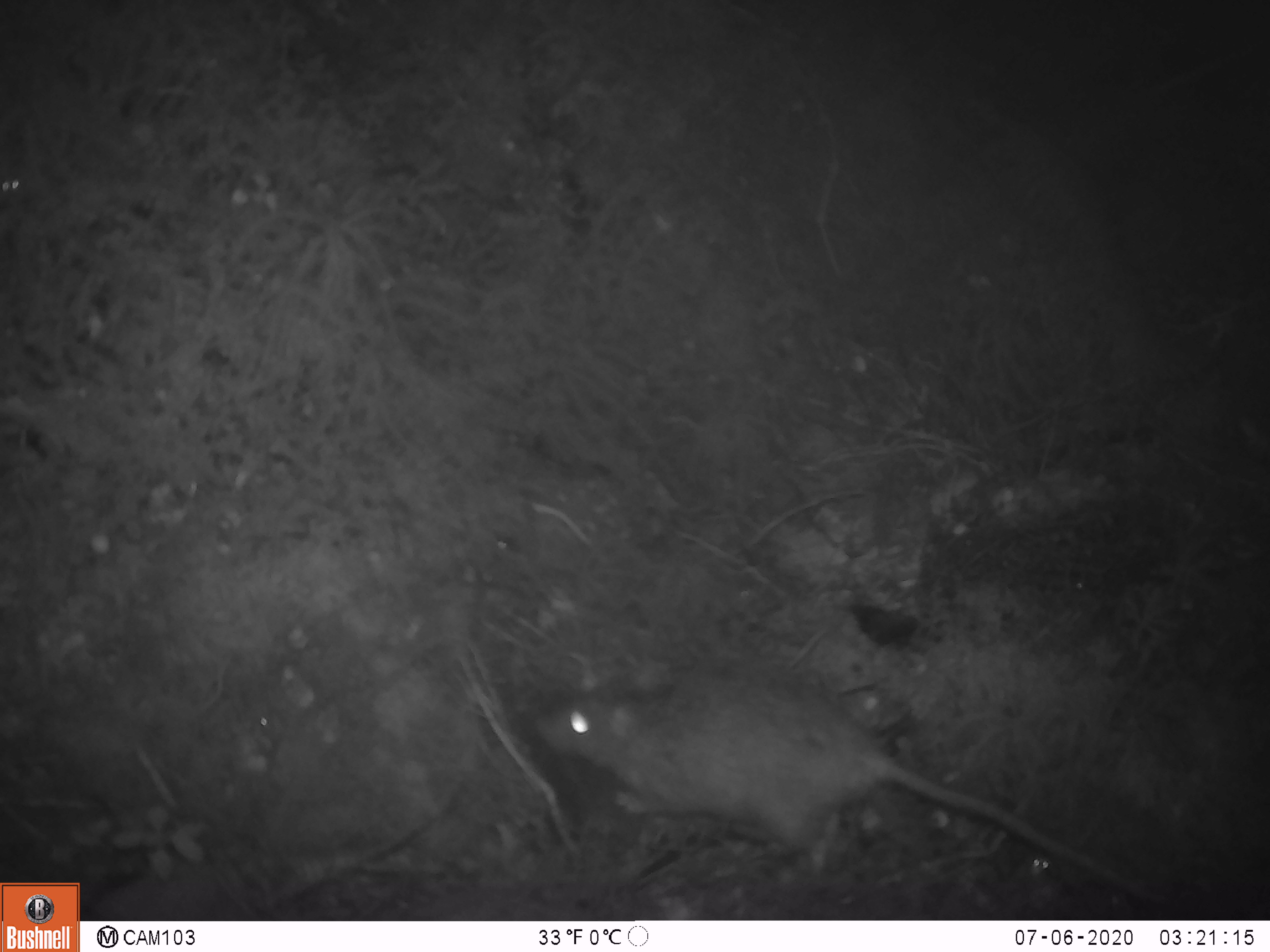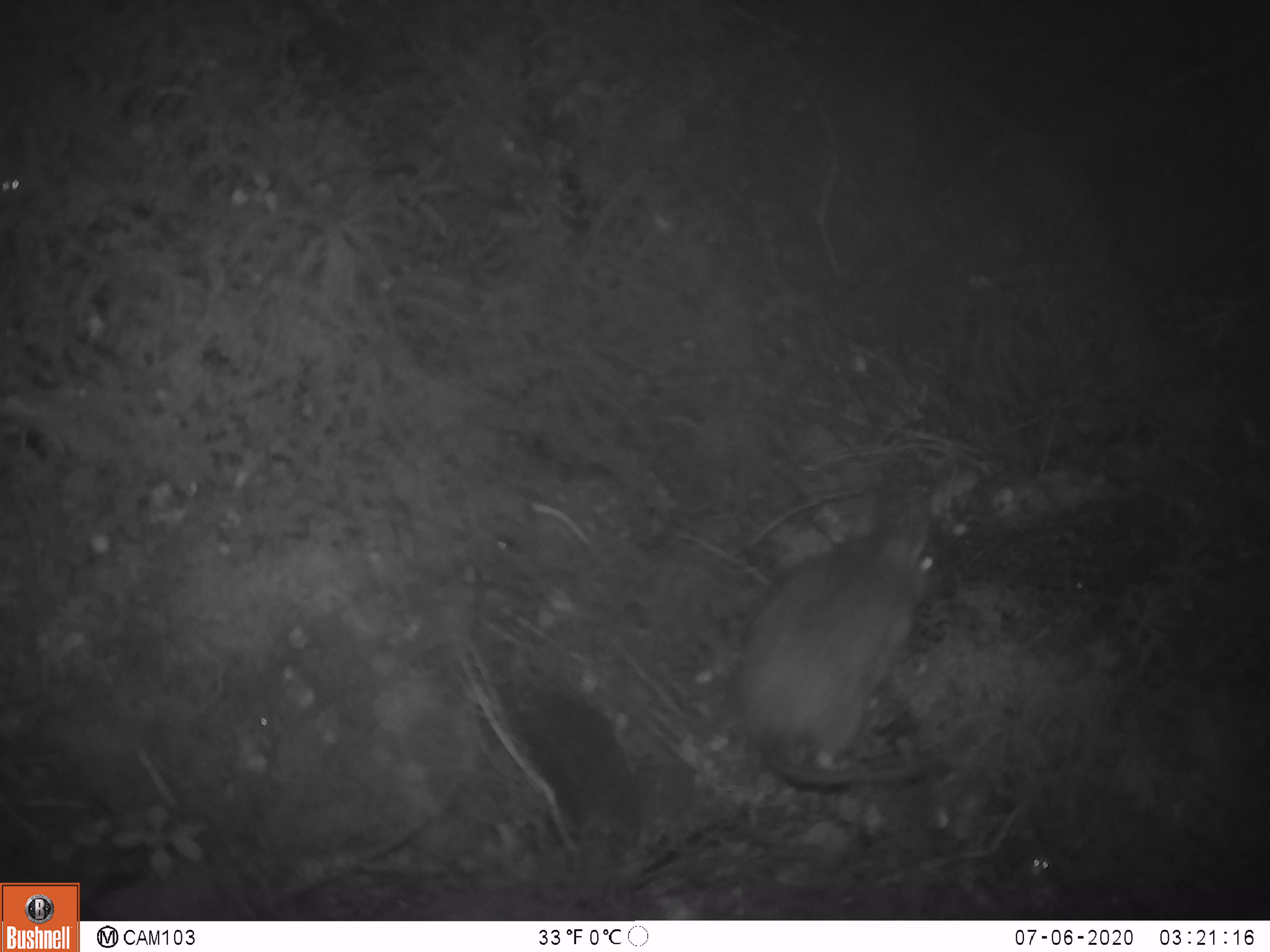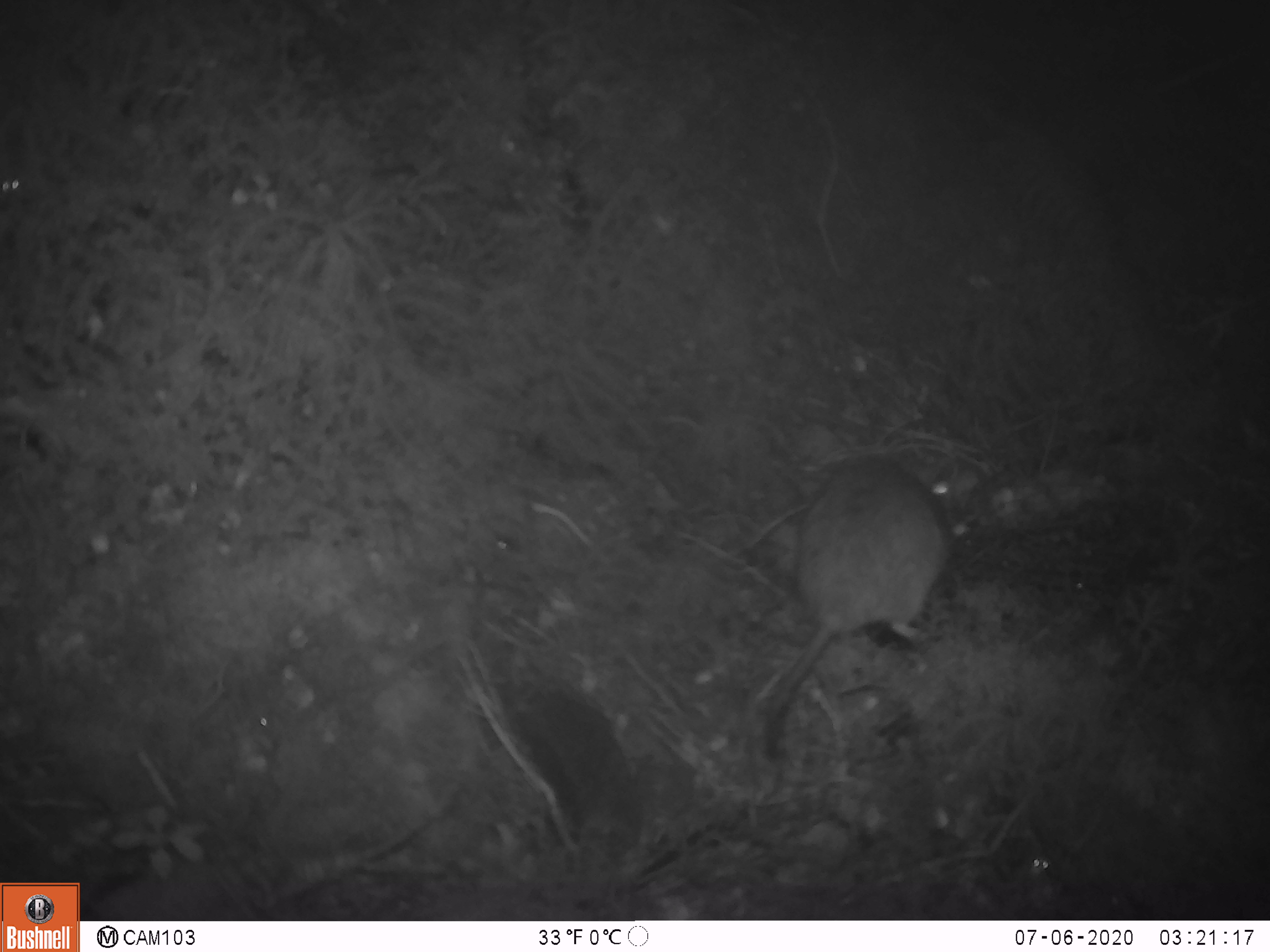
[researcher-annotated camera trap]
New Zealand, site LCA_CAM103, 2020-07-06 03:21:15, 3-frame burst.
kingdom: Animalia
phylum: Chordata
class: Mammalia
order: Rodentia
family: Muridae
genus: Rattus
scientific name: Rattus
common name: rat